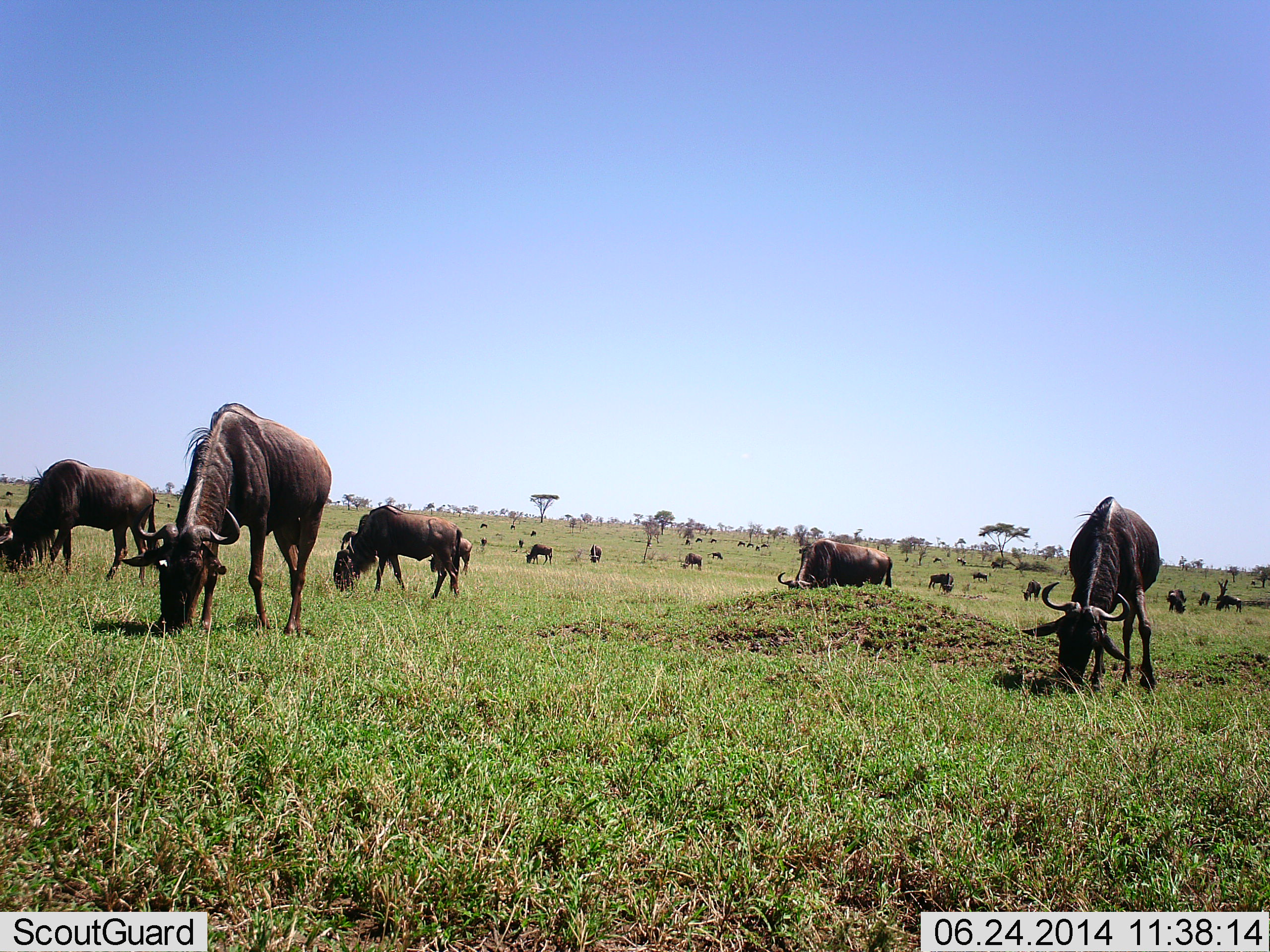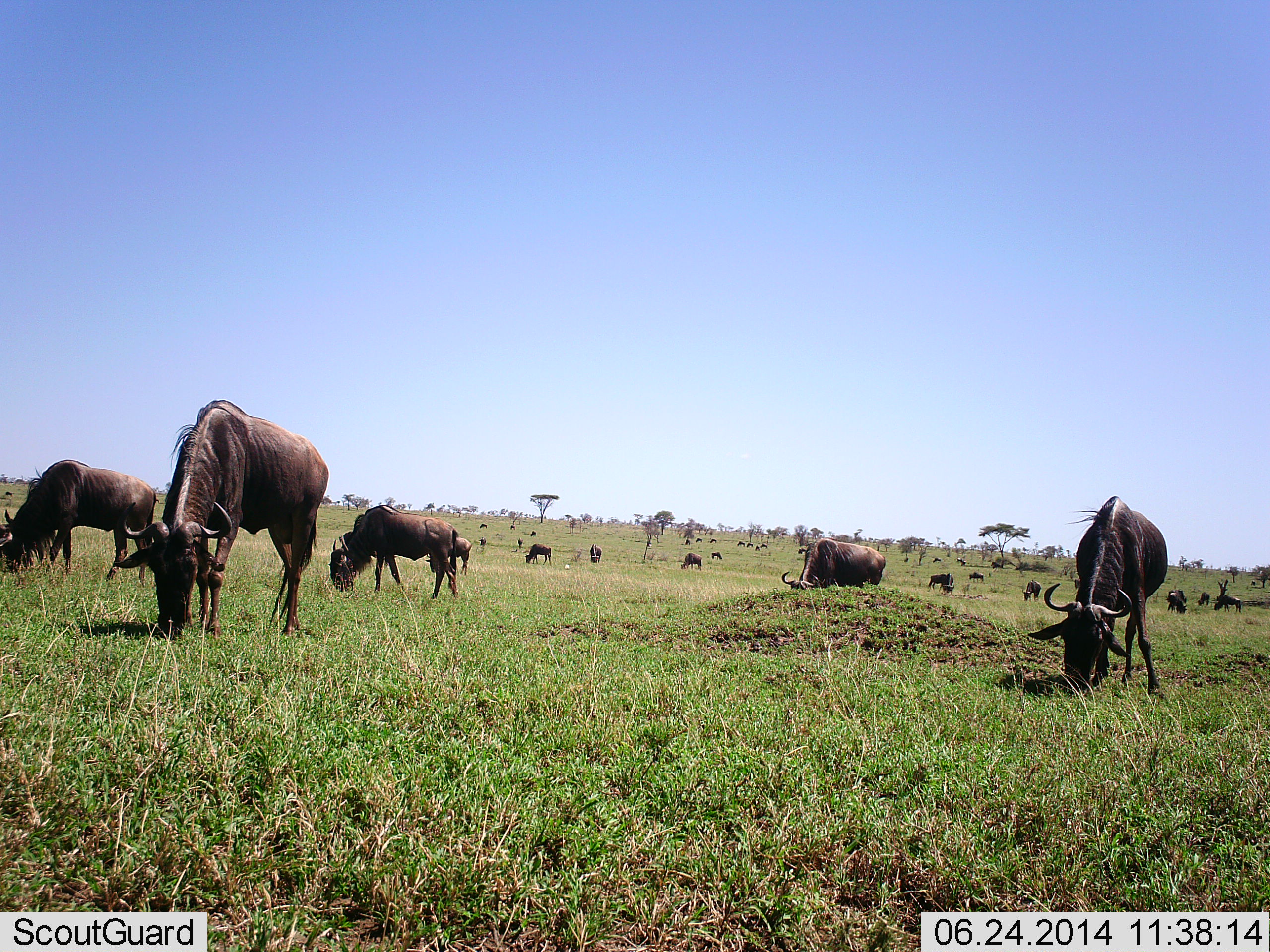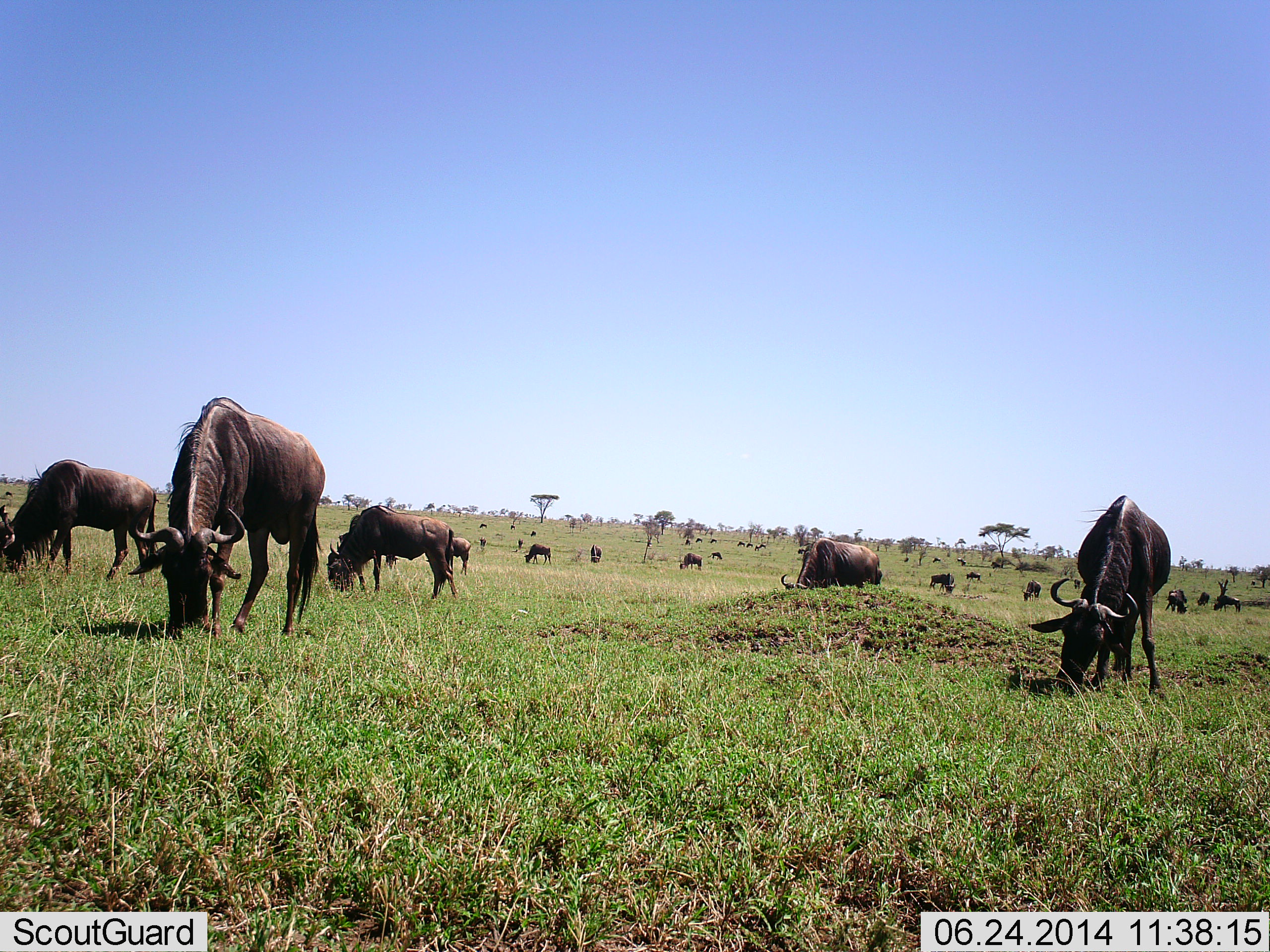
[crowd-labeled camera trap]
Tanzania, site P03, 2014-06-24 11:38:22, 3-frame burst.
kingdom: Animalia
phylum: Chordata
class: Mammalia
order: Artiodactyla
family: Bovidae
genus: Connochaetes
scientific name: Connochaetes taurinus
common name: blue wildebeest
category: wildebeest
Wildebeest (blue wildebeest) (Connochaetes taurinus), count 11-50. Behavior (volunteer vote fractions): standing 29%, resting 8%, moving 10%, interacting 3%. Young present (vote fraction): 0%. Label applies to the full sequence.